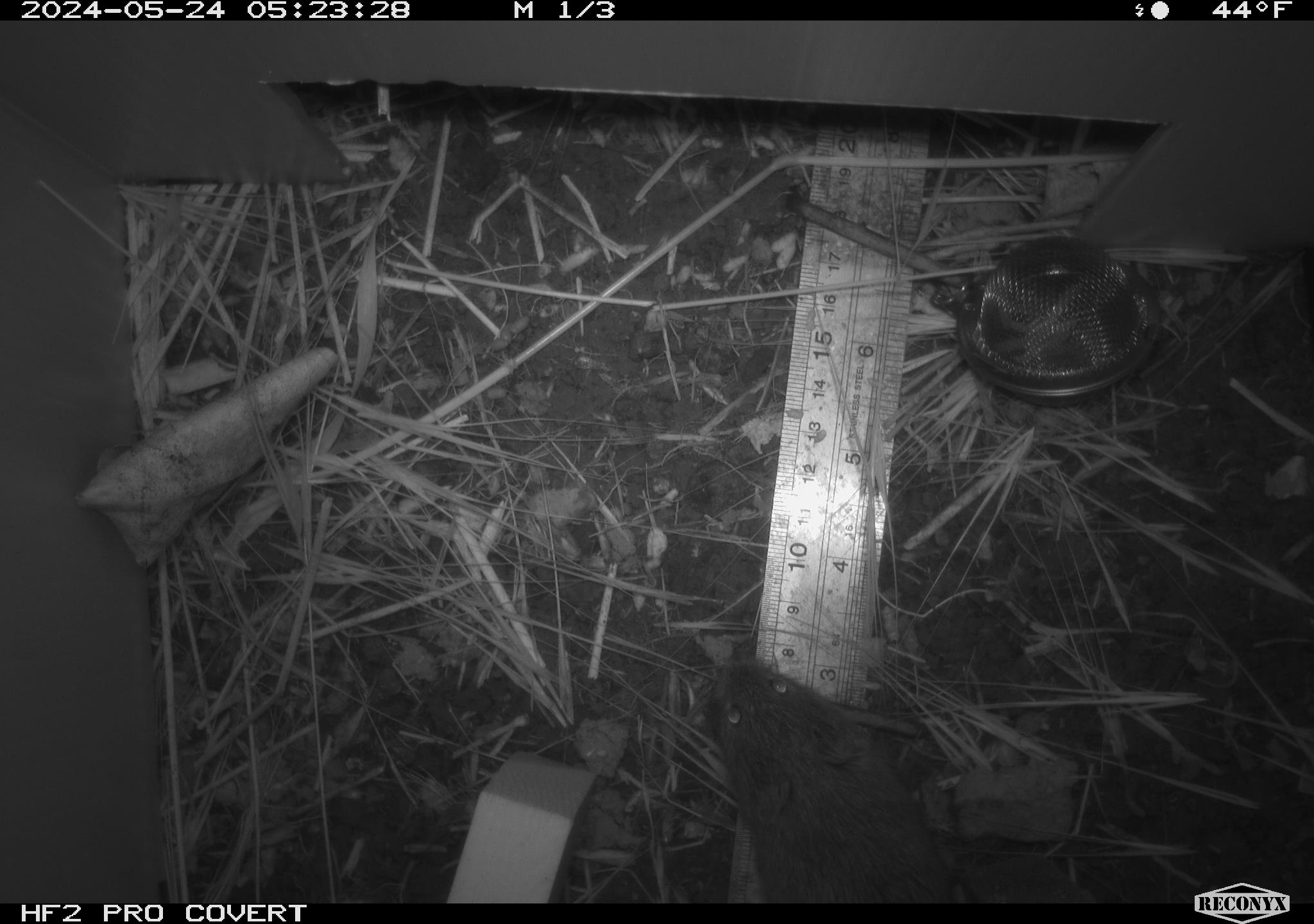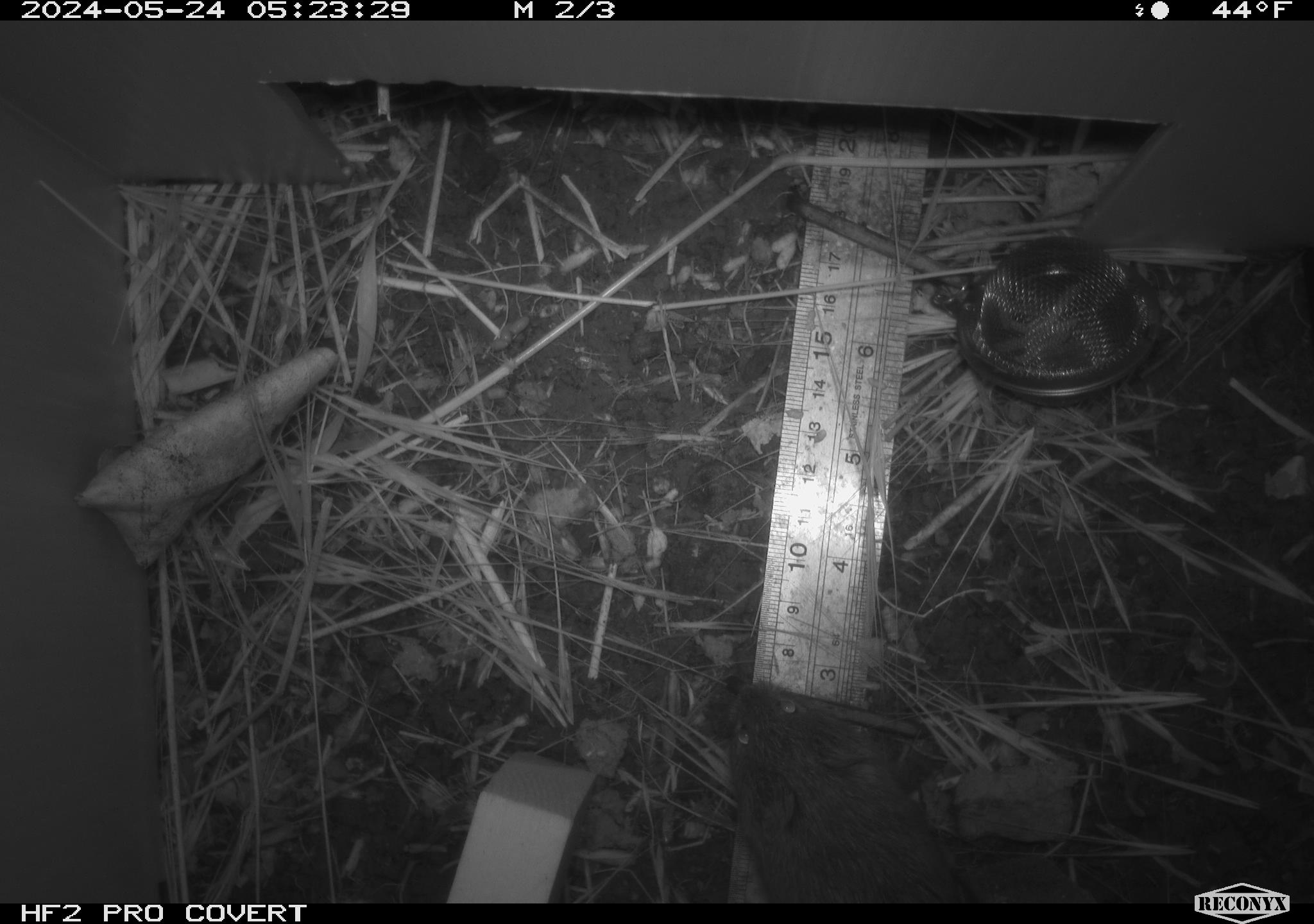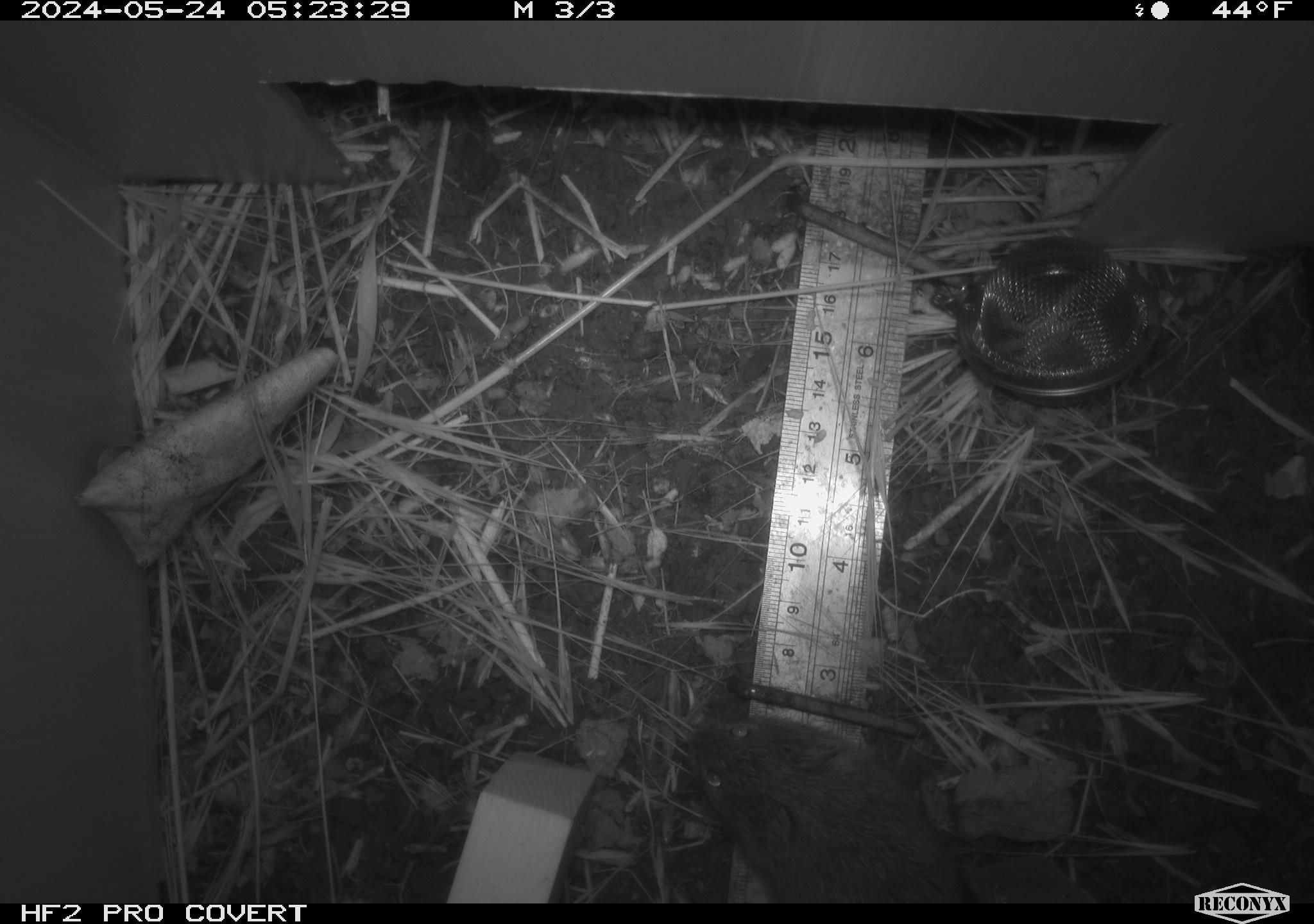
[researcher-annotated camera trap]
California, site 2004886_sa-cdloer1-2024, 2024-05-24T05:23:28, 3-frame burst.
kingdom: Animalia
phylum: Chordata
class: Mammalia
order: Rodentia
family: Cricetidae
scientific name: Arvicolinae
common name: voles, lemmings, and muskrats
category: arvicolinae subfamily